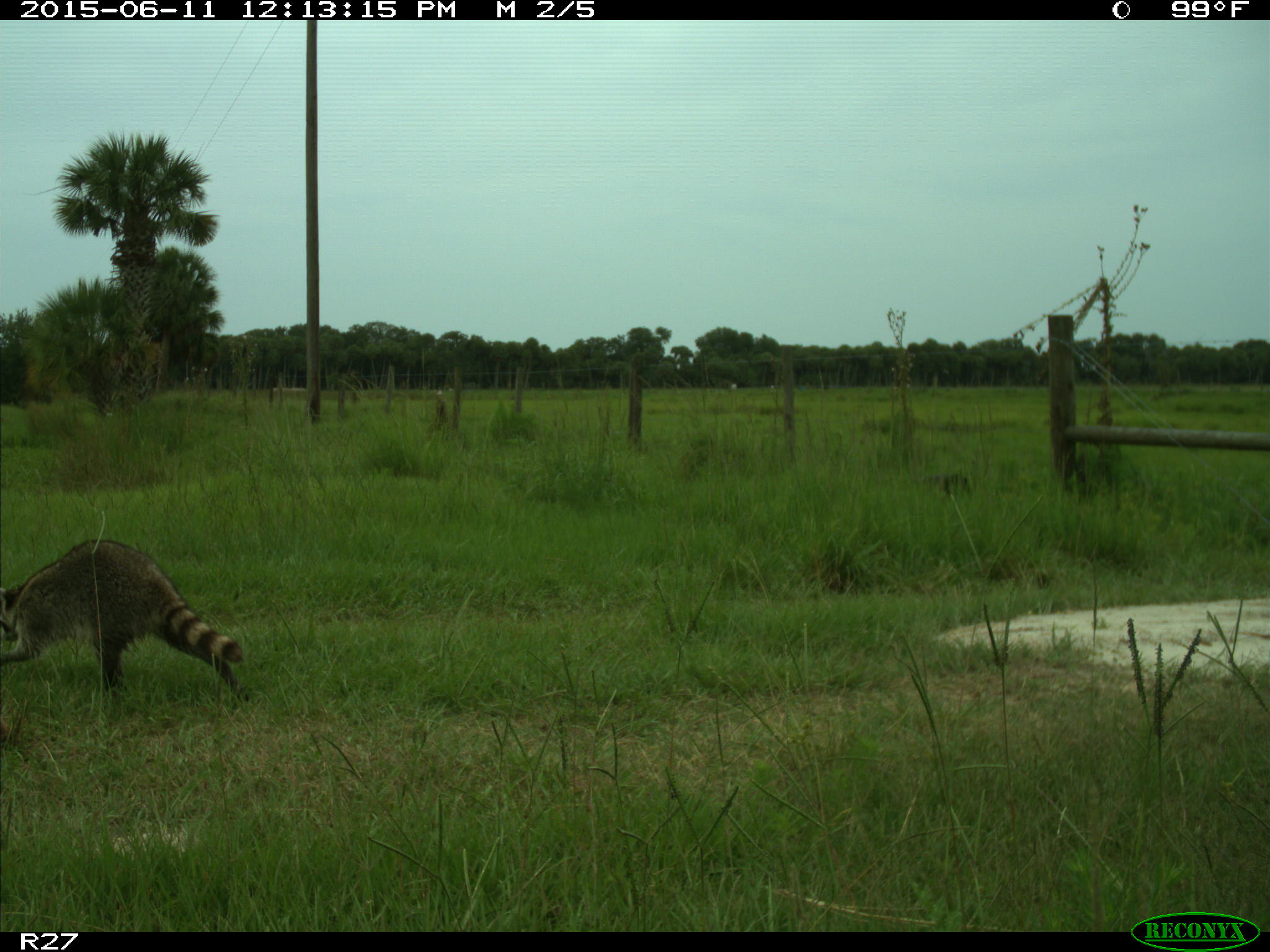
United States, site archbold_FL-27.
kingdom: Animalia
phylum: Chordata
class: Mammalia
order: Carnivora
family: Procyonidae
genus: Procyon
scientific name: Procyon lotor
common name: common raccoon